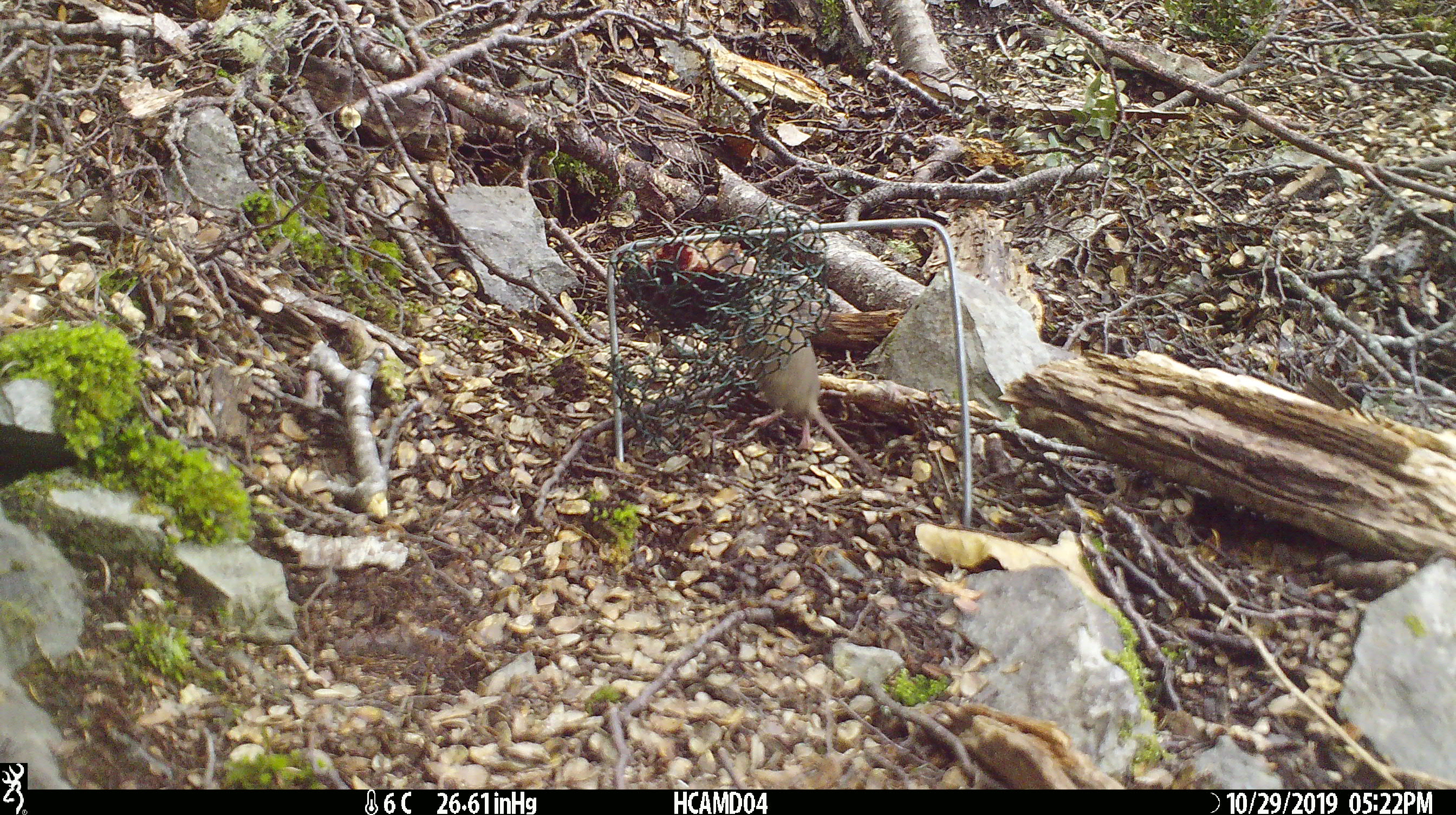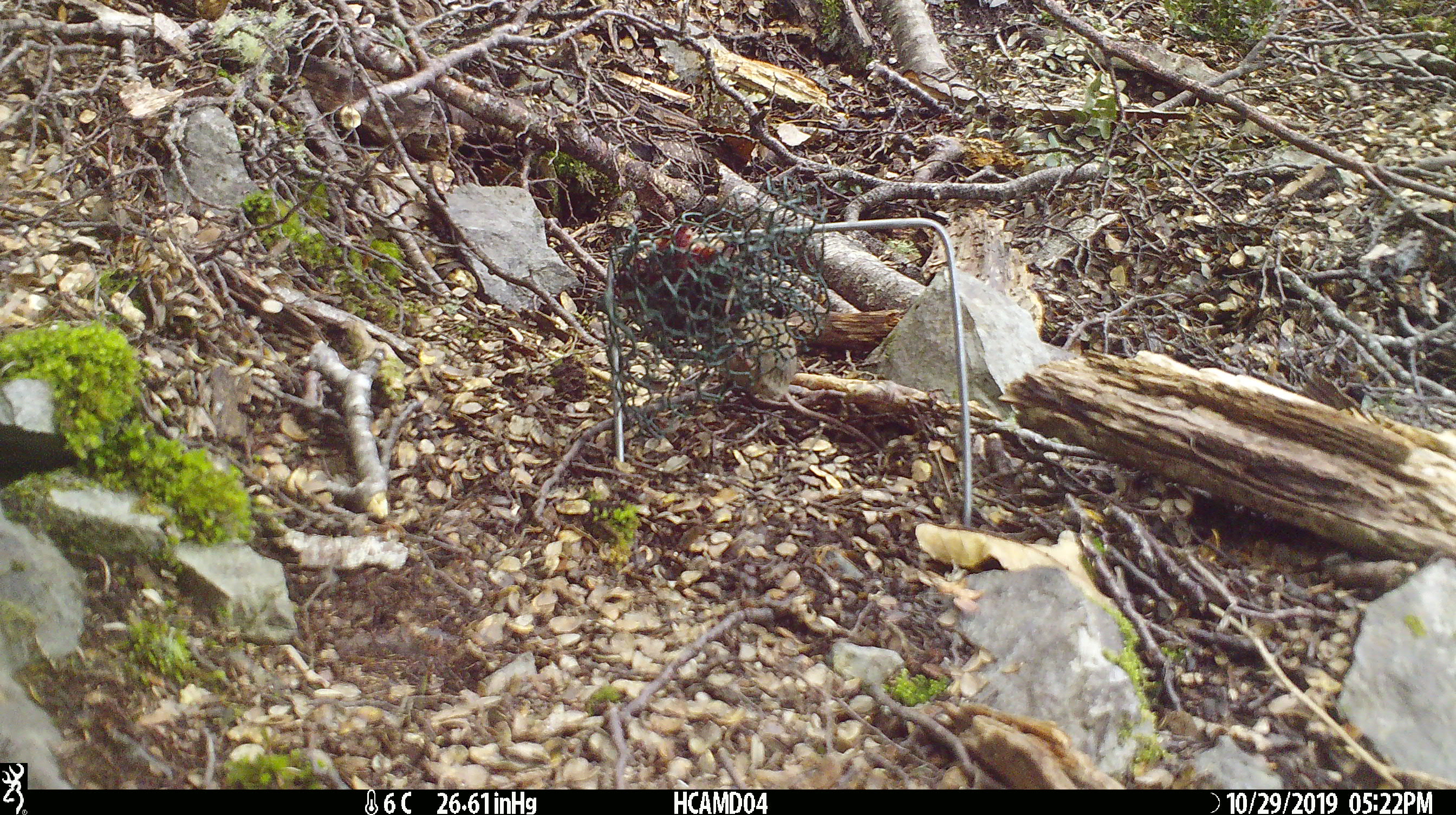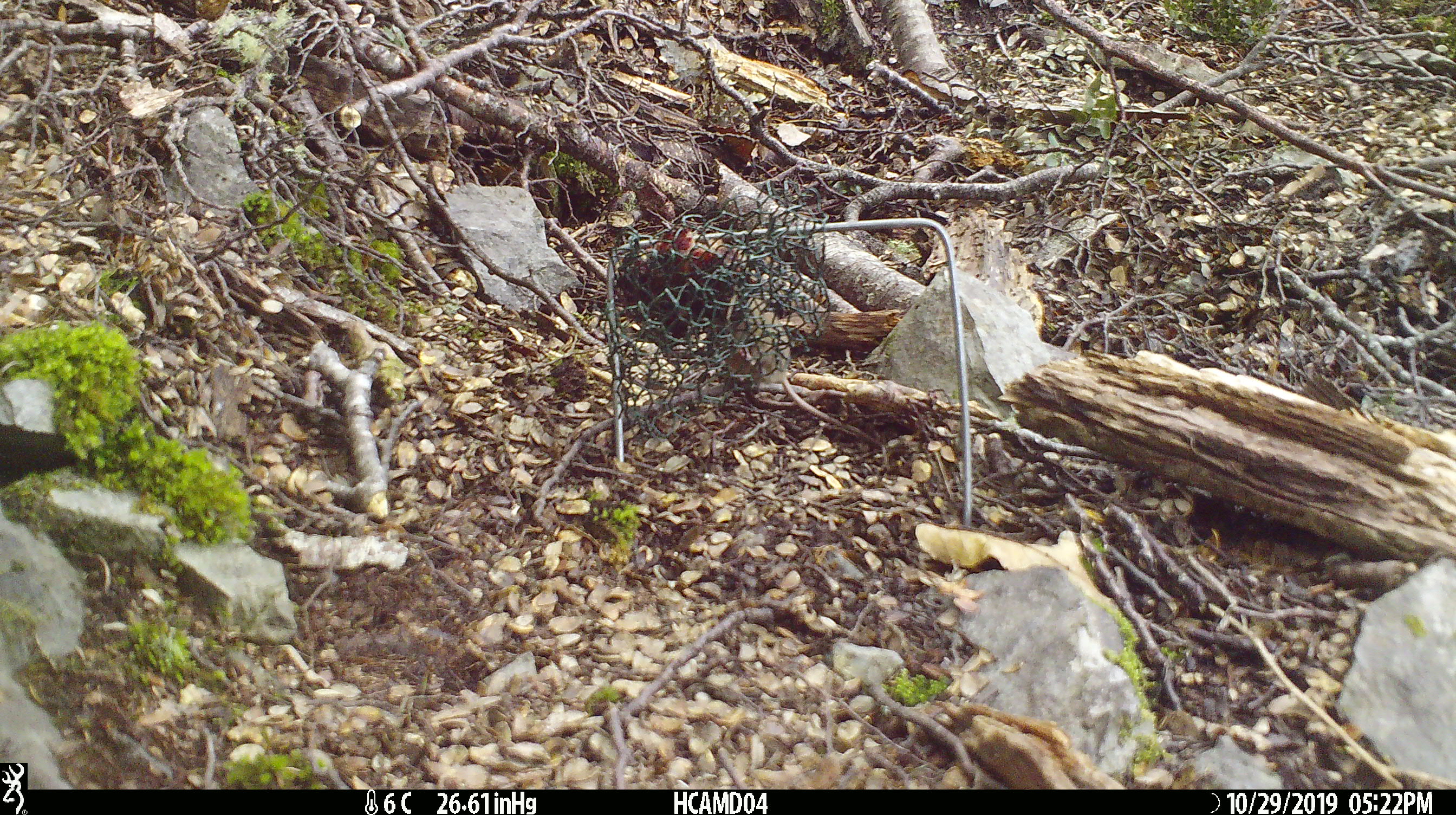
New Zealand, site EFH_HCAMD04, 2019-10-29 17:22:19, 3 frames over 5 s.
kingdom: Animalia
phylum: Chordata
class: Mammalia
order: Rodentia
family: Muridae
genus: Mus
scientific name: Mus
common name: mouse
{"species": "mouse (Mus)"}